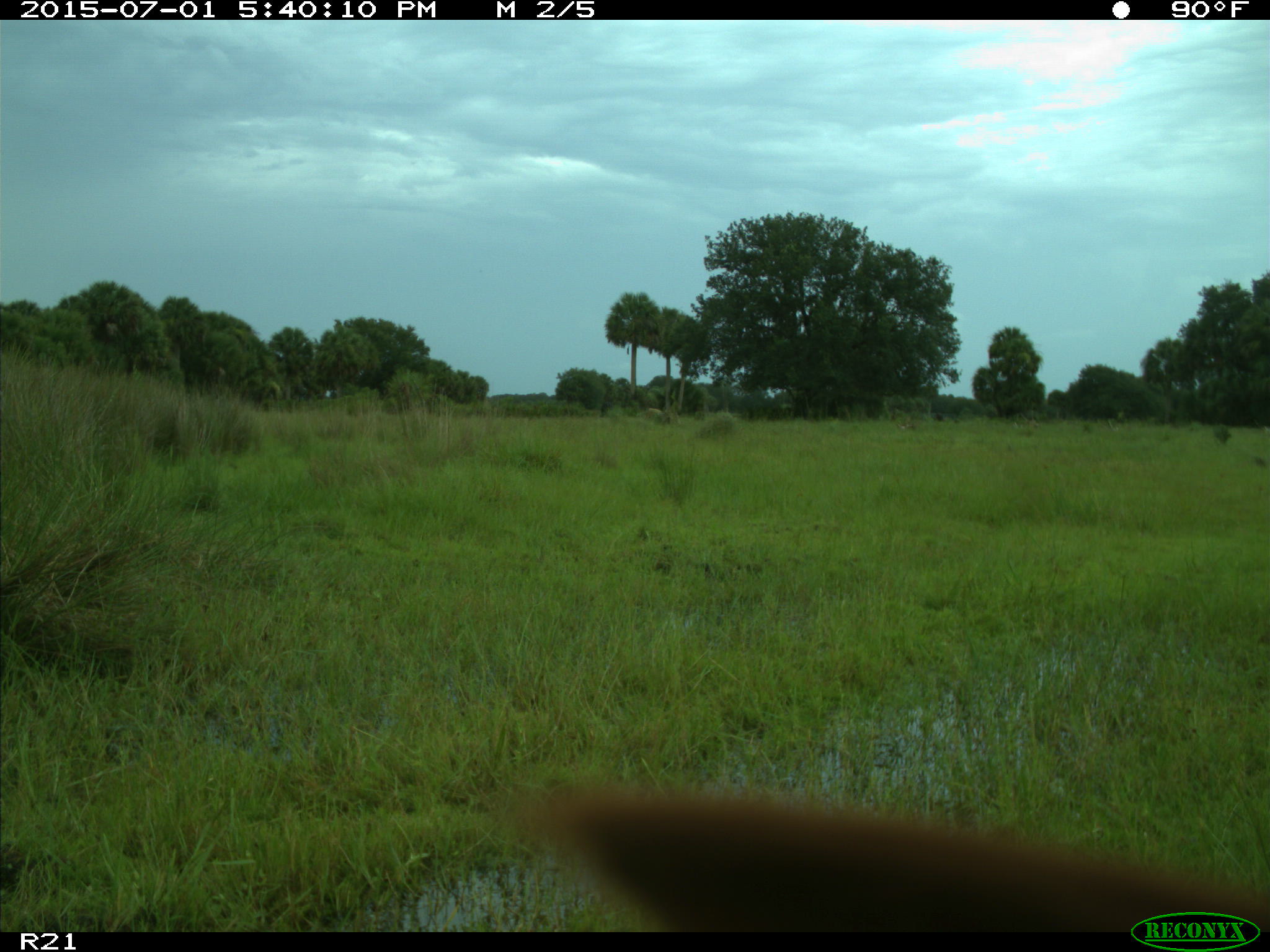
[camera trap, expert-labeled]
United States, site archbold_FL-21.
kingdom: Animalia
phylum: Chordata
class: Mammalia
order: Artiodactyla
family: Bovidae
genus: Bos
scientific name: Bos taurus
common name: domestic cow